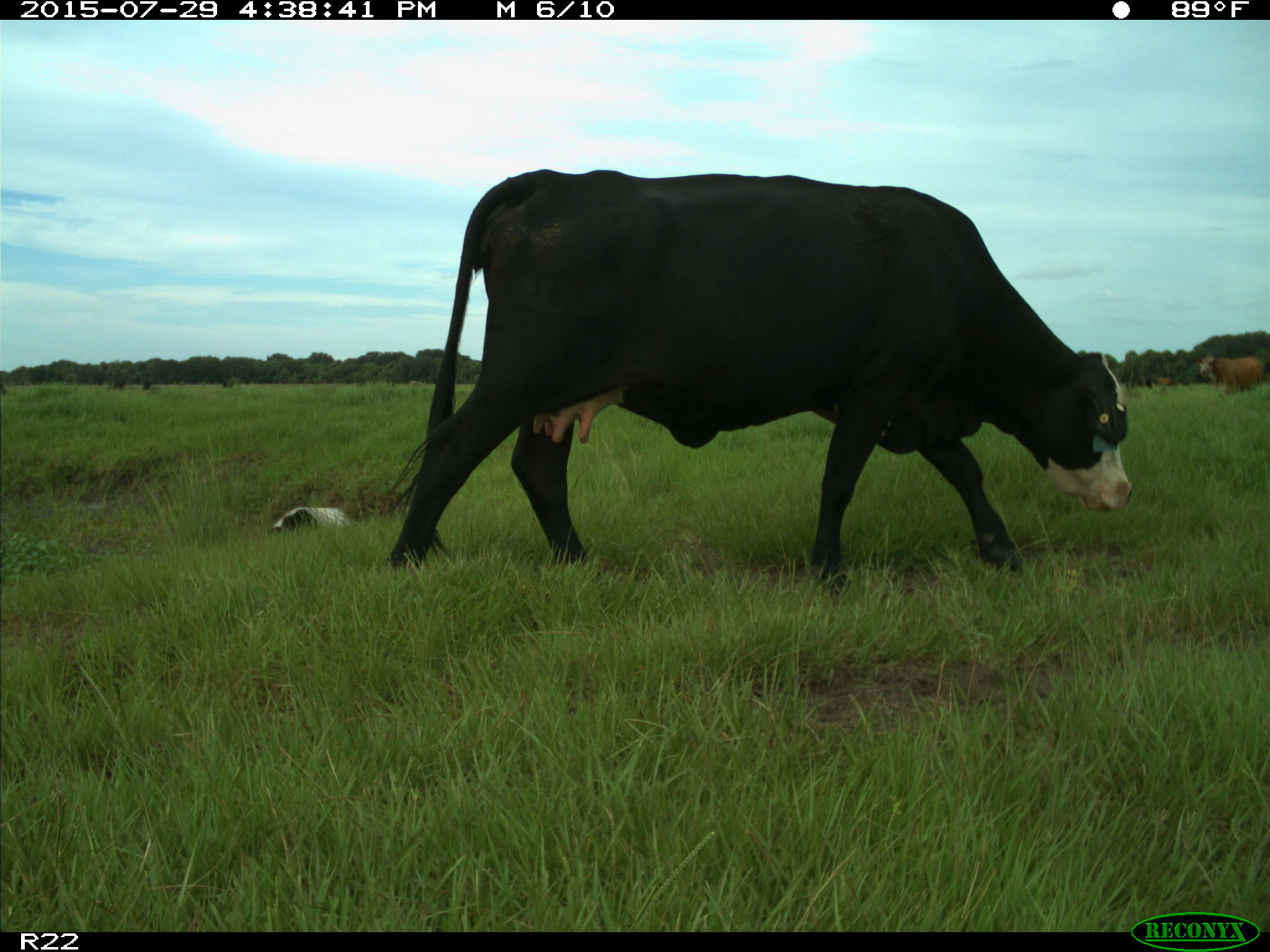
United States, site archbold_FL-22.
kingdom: Animalia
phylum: Chordata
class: Mammalia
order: Artiodactyla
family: Bovidae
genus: Bos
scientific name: Bos taurus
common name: domestic cow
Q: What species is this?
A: Bos taurus (domestic cow).